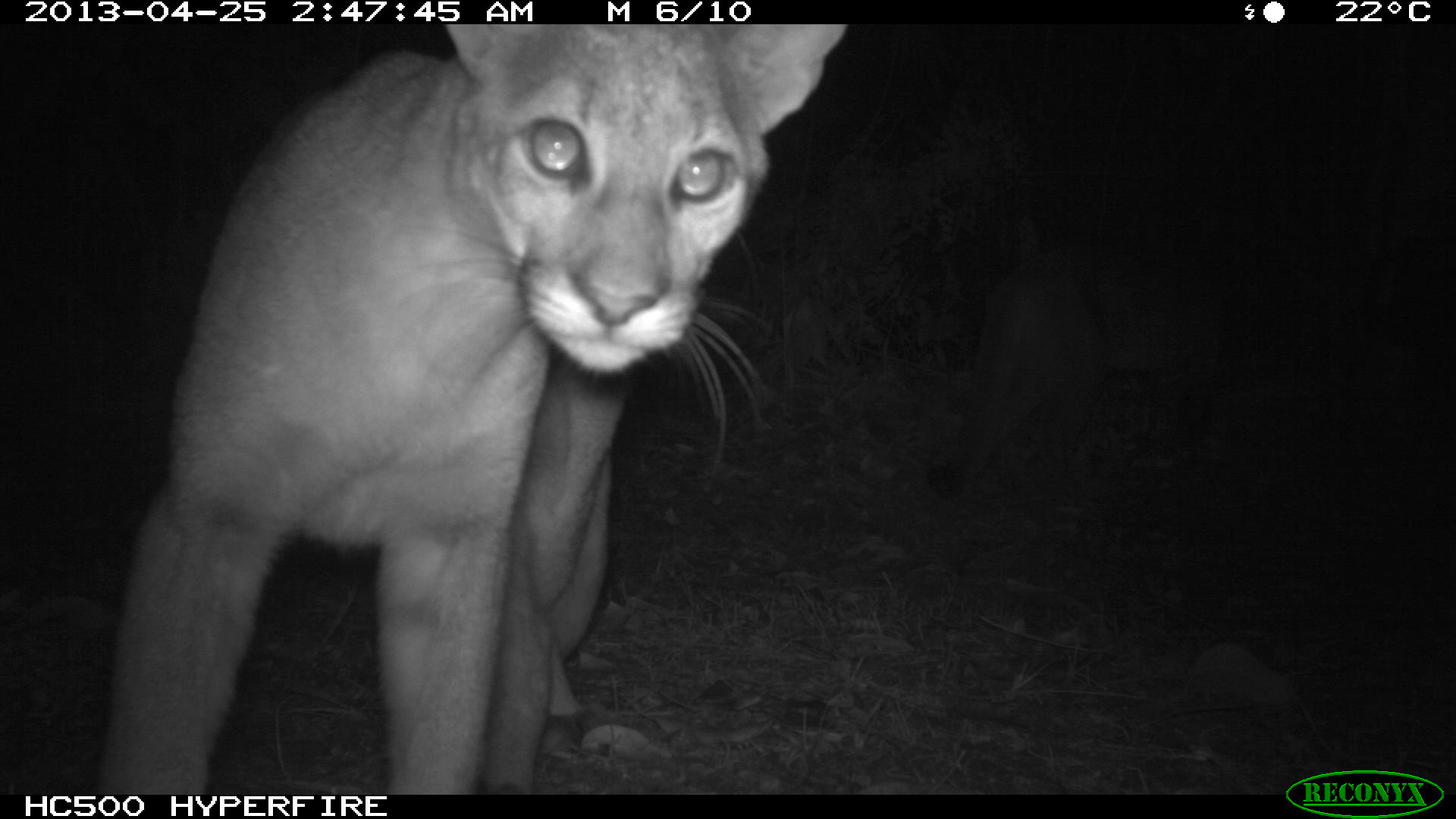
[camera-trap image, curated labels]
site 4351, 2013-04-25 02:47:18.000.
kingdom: Animalia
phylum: Chordata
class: Mammalia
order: Carnivora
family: Felidae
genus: Puma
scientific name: Puma concolor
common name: mountain lion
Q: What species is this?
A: Puma concolor (mountain lion).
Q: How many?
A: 2.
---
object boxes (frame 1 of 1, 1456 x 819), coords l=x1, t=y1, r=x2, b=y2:
puma concolor: l=100, t=21, r=845, b=793